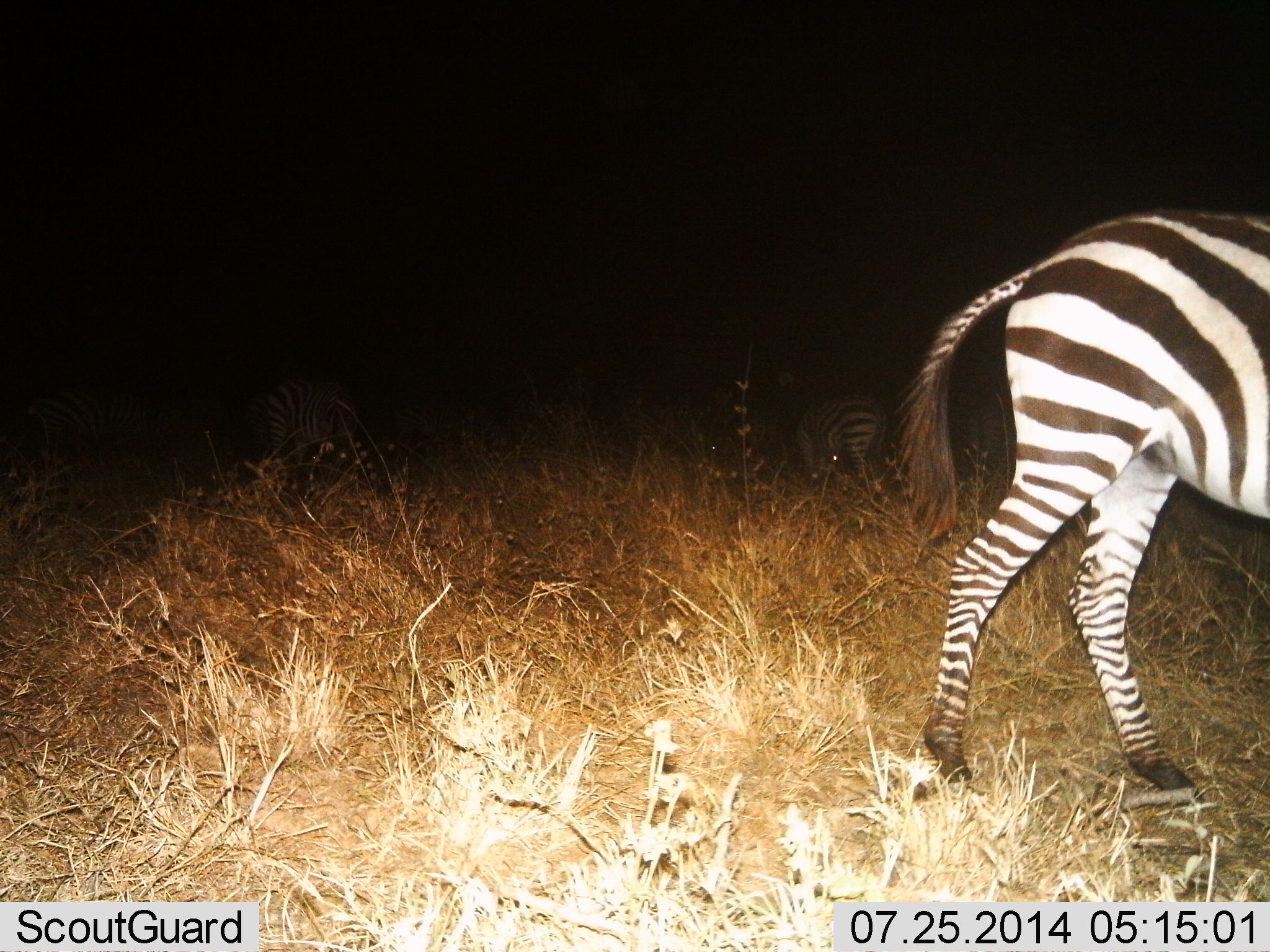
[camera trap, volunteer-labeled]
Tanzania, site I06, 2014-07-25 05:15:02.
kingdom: Animalia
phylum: Chordata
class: Mammalia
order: Perissodactyla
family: Equidae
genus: Equus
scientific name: Equus quagga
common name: plains zebra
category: zebra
Zebra (plains zebra) (Equus quagga), count 3. Behavior (volunteer vote fractions): standing 60%, resting 10%, moving 40%, interacting 0%. Young present (vote fraction): 0%. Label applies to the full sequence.